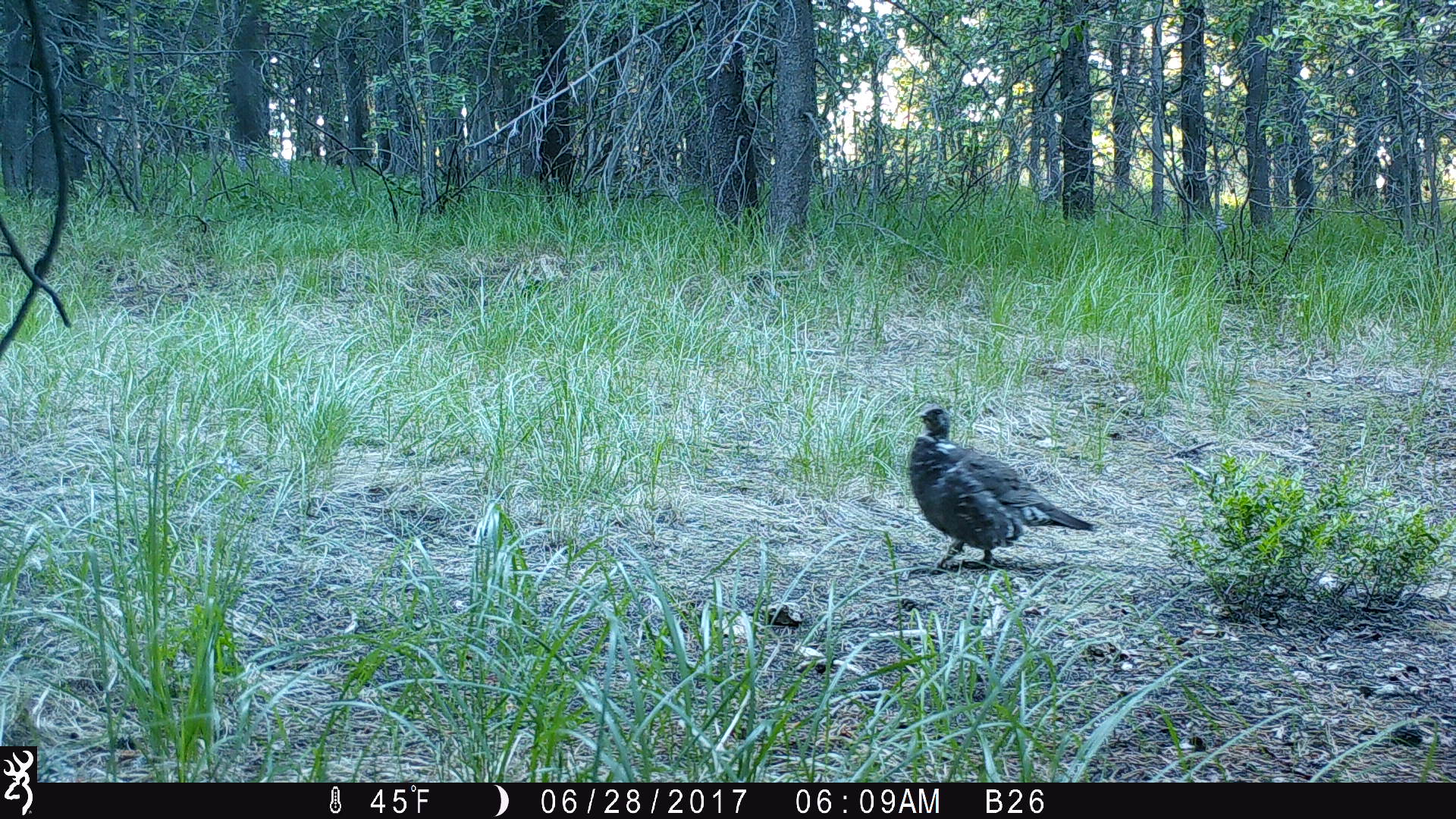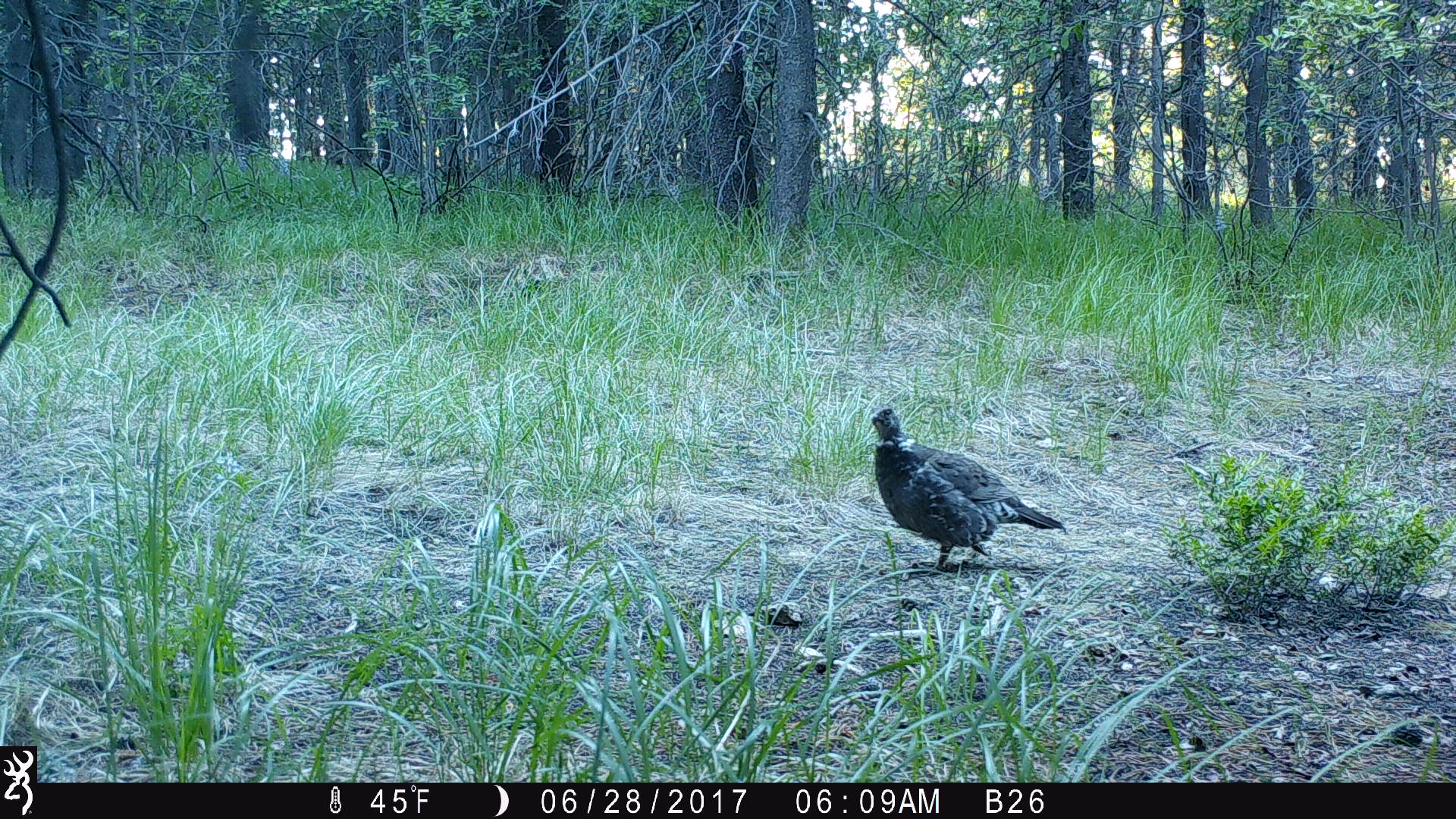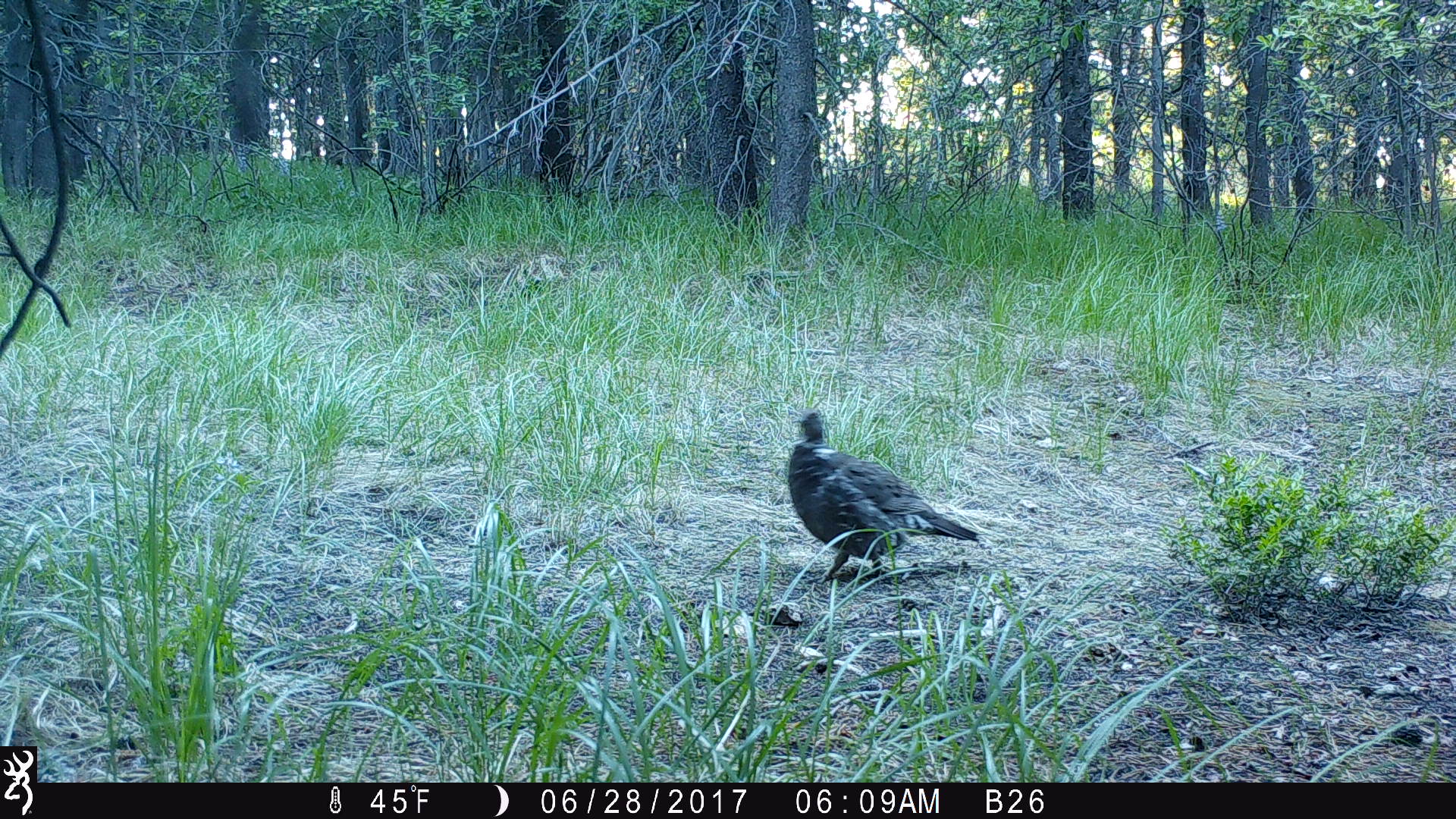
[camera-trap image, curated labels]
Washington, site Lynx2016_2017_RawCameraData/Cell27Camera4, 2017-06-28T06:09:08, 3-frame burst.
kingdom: Animalia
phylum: Chordata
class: Aves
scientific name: Aves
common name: birds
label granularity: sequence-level